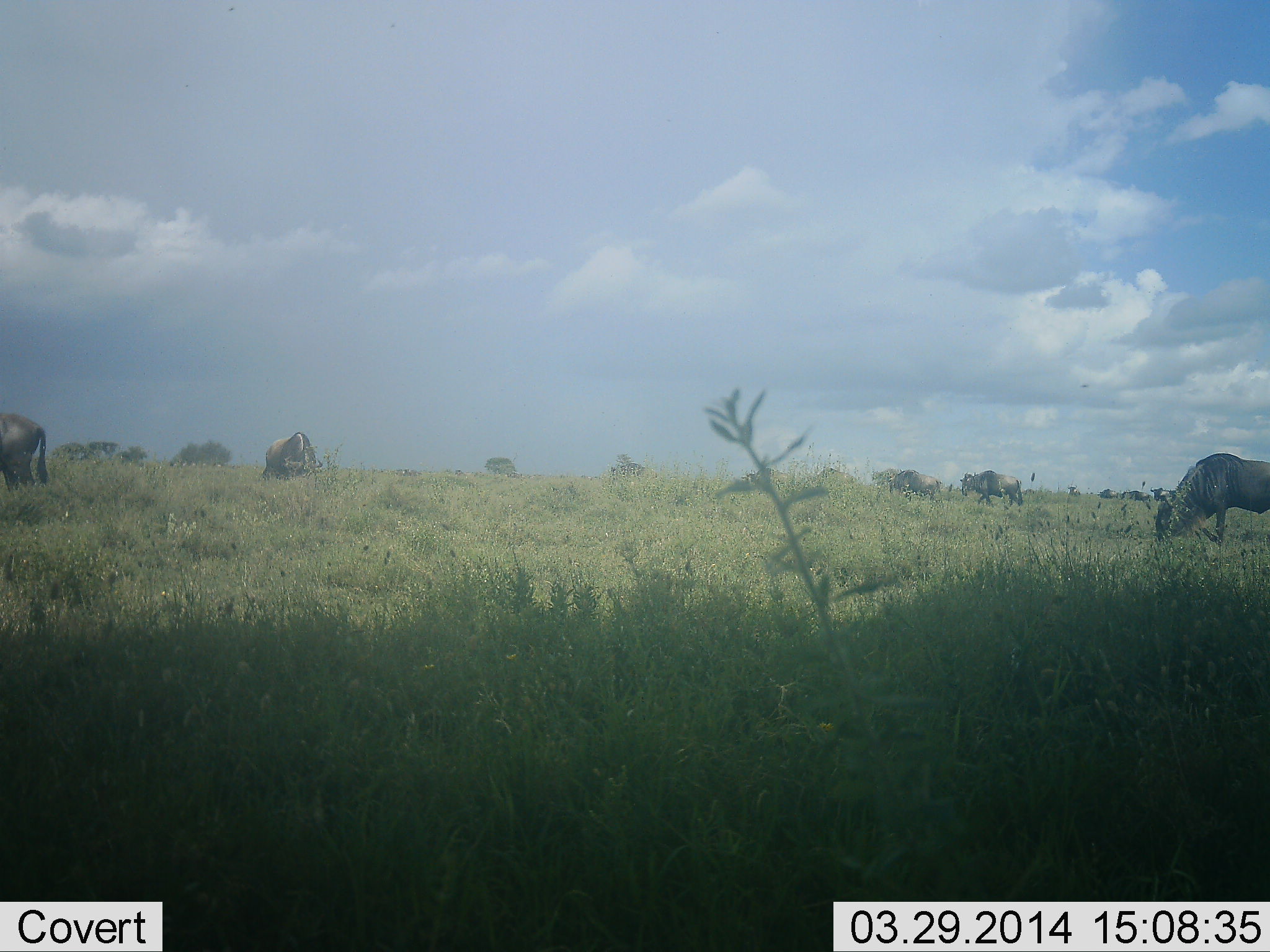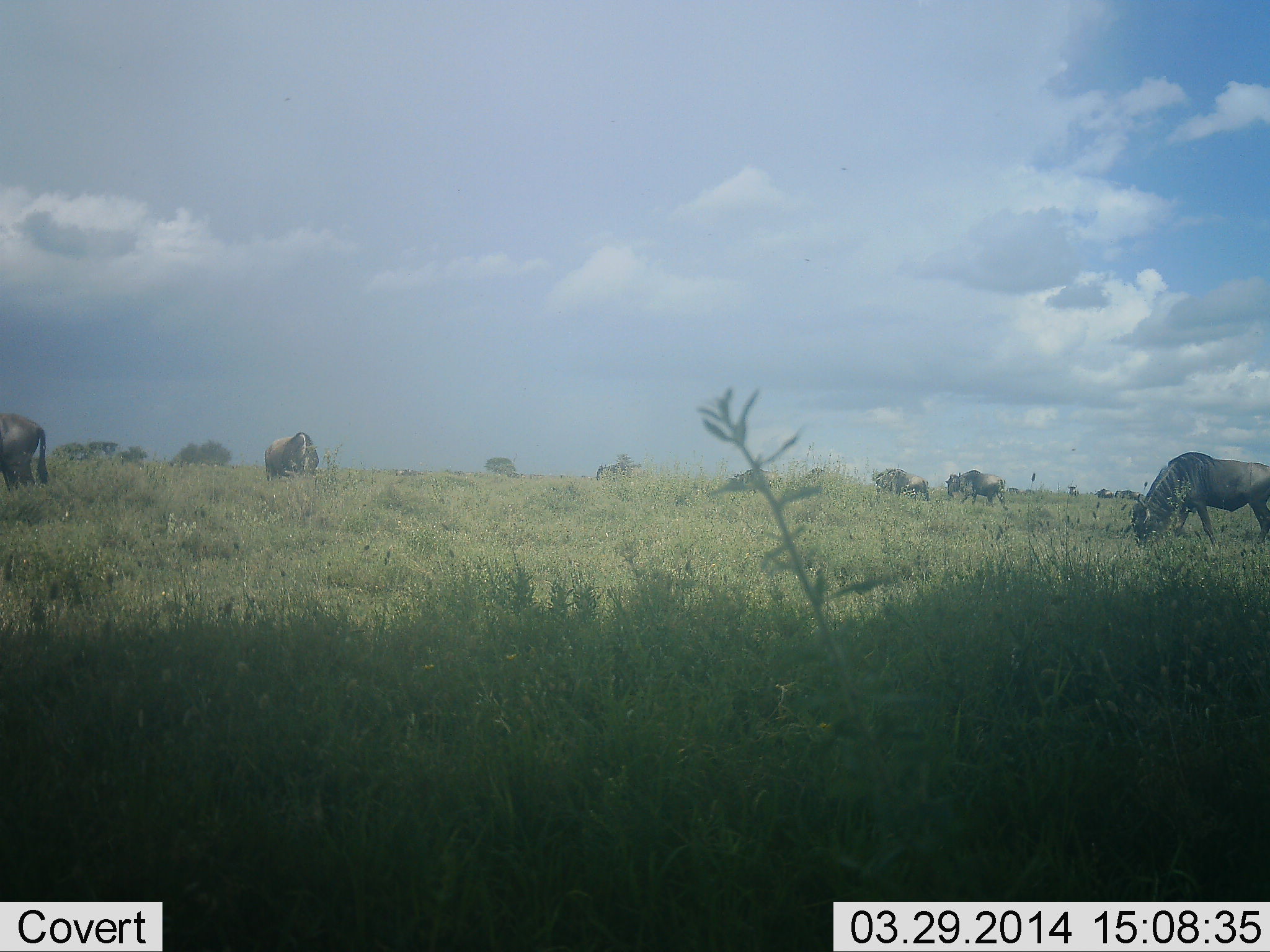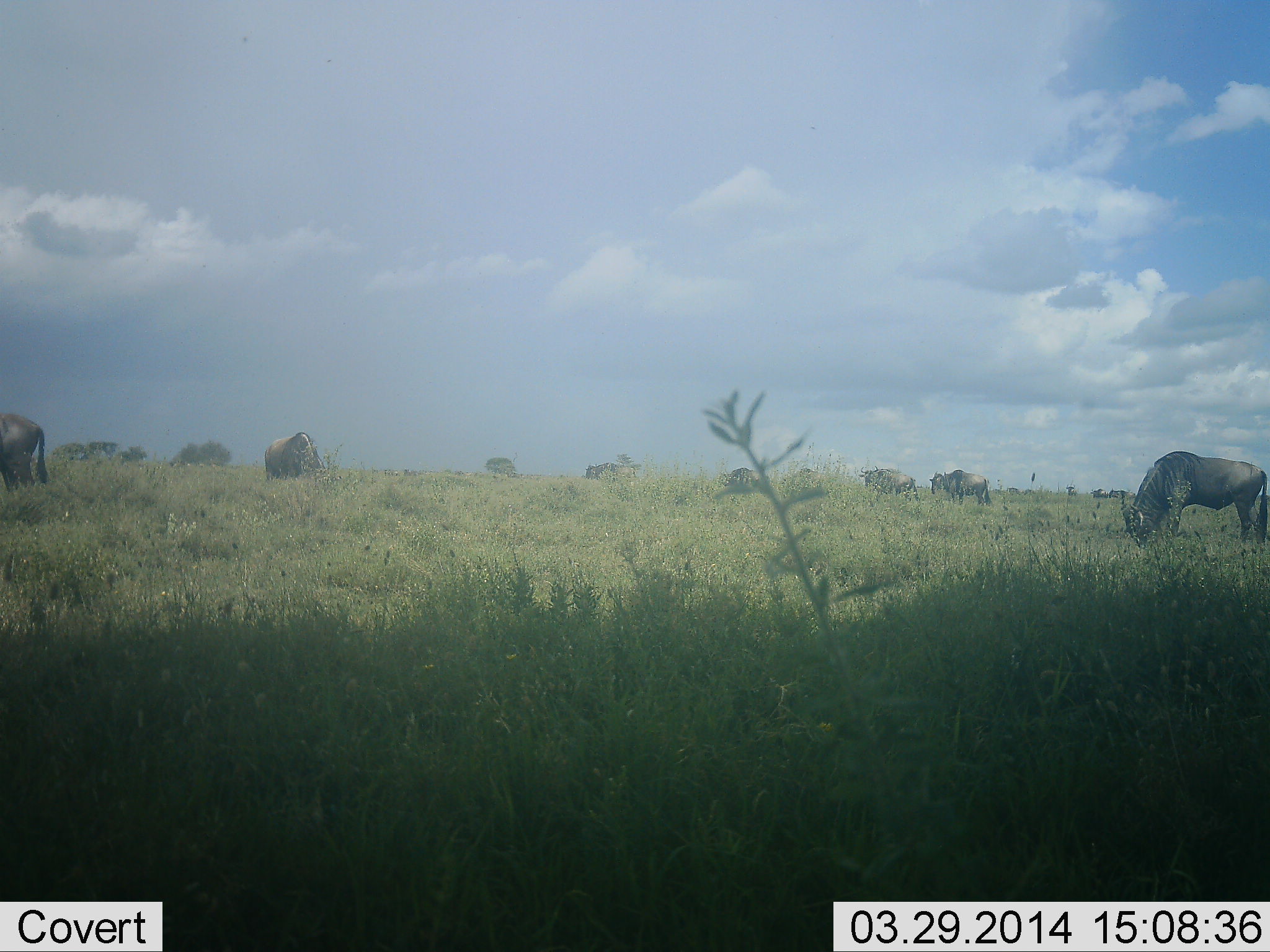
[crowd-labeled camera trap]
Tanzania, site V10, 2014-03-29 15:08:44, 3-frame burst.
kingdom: Animalia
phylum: Chordata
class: Mammalia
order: Artiodactyla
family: Bovidae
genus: Connochaetes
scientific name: Connochaetes taurinus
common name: blue wildebeest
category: wildebeest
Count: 9.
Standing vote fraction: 20%.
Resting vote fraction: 10%.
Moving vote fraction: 90%.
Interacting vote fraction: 0%.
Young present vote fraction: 0%.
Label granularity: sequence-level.